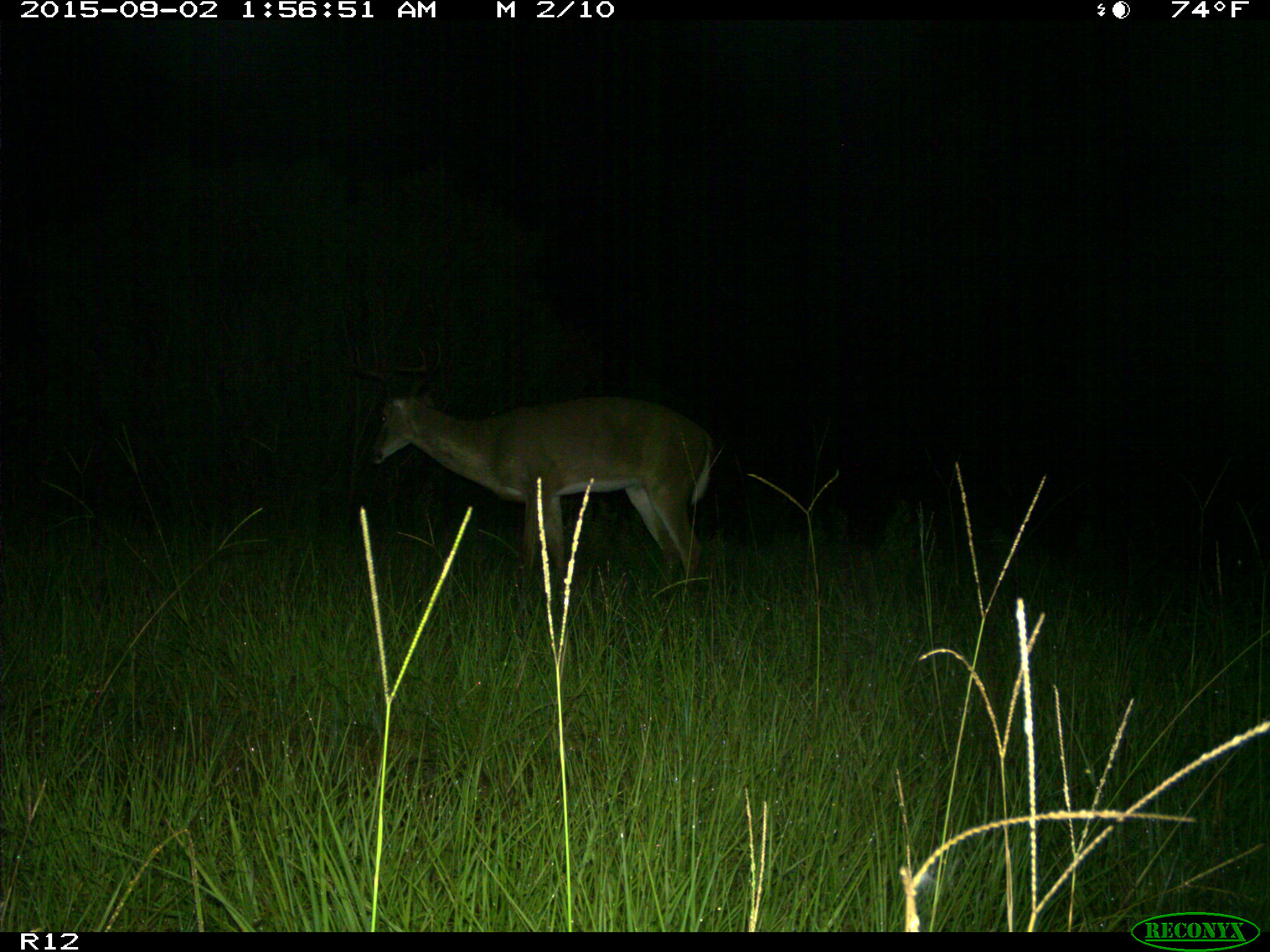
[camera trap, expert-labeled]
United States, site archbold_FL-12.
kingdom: Animalia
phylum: Chordata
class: Mammalia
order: Artiodactyla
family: Cervidae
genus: Odocoileus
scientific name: Odocoileus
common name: deer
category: unidentified deer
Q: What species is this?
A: Unidentified deer (deer) (Odocoileus).